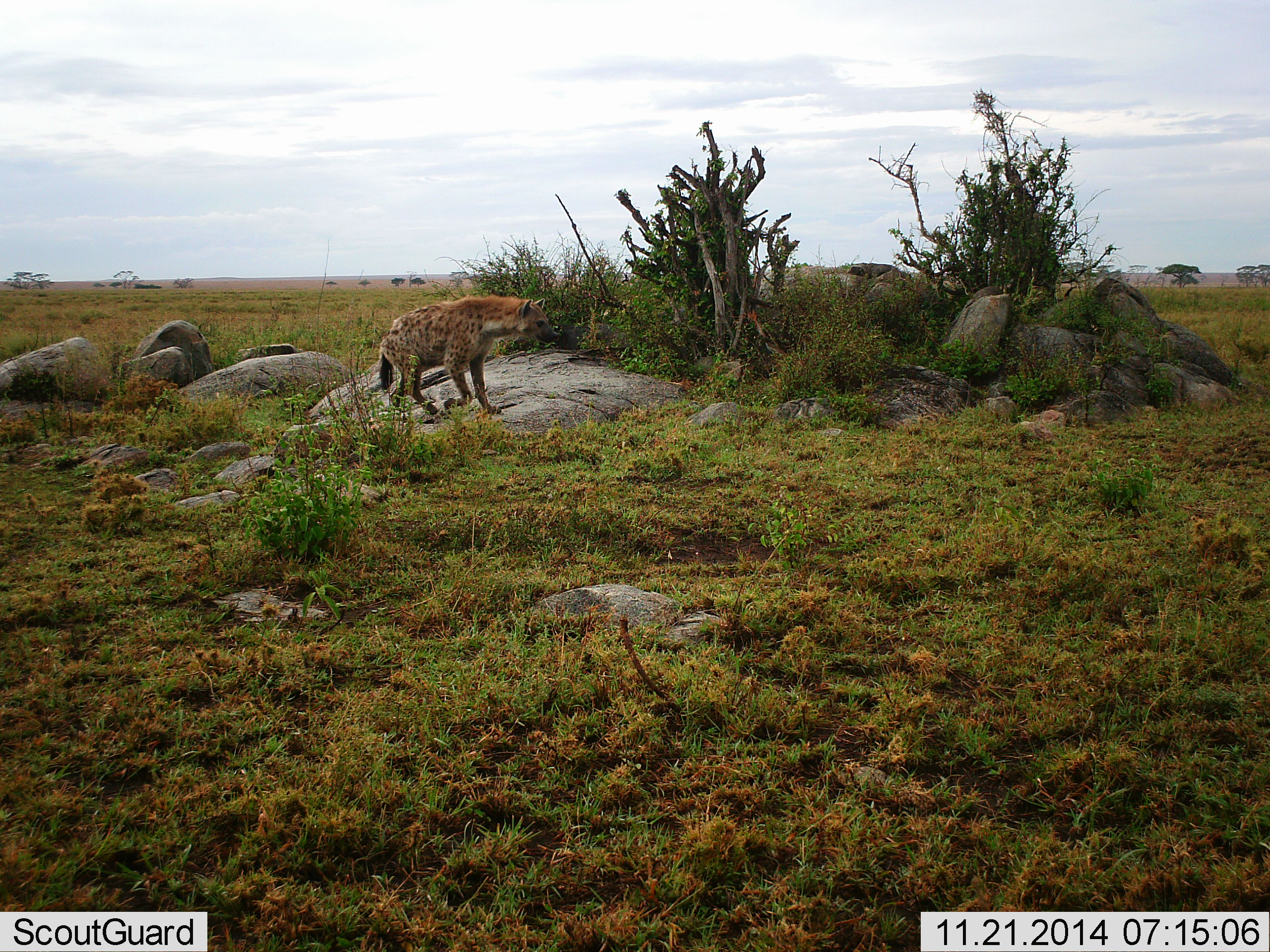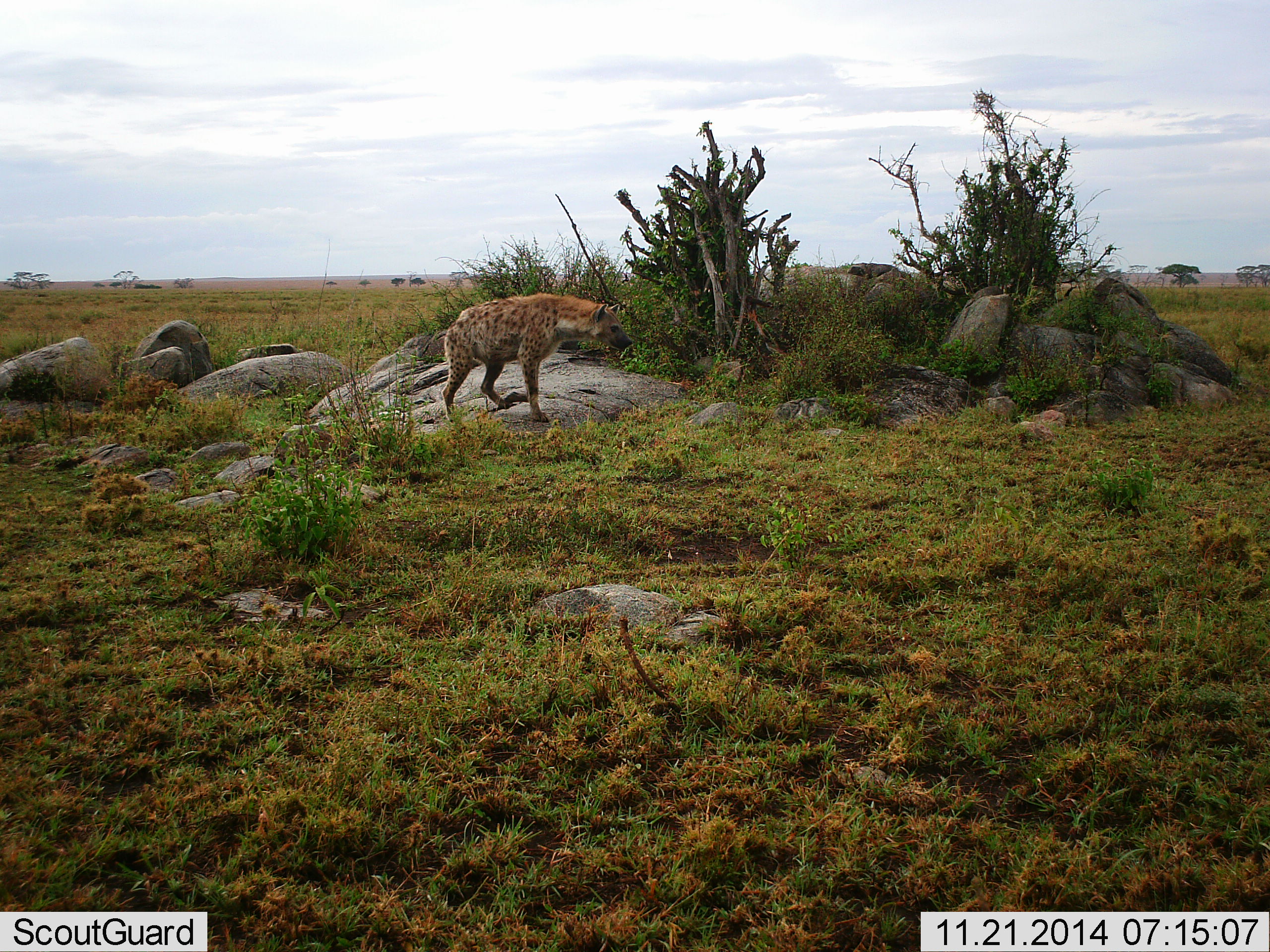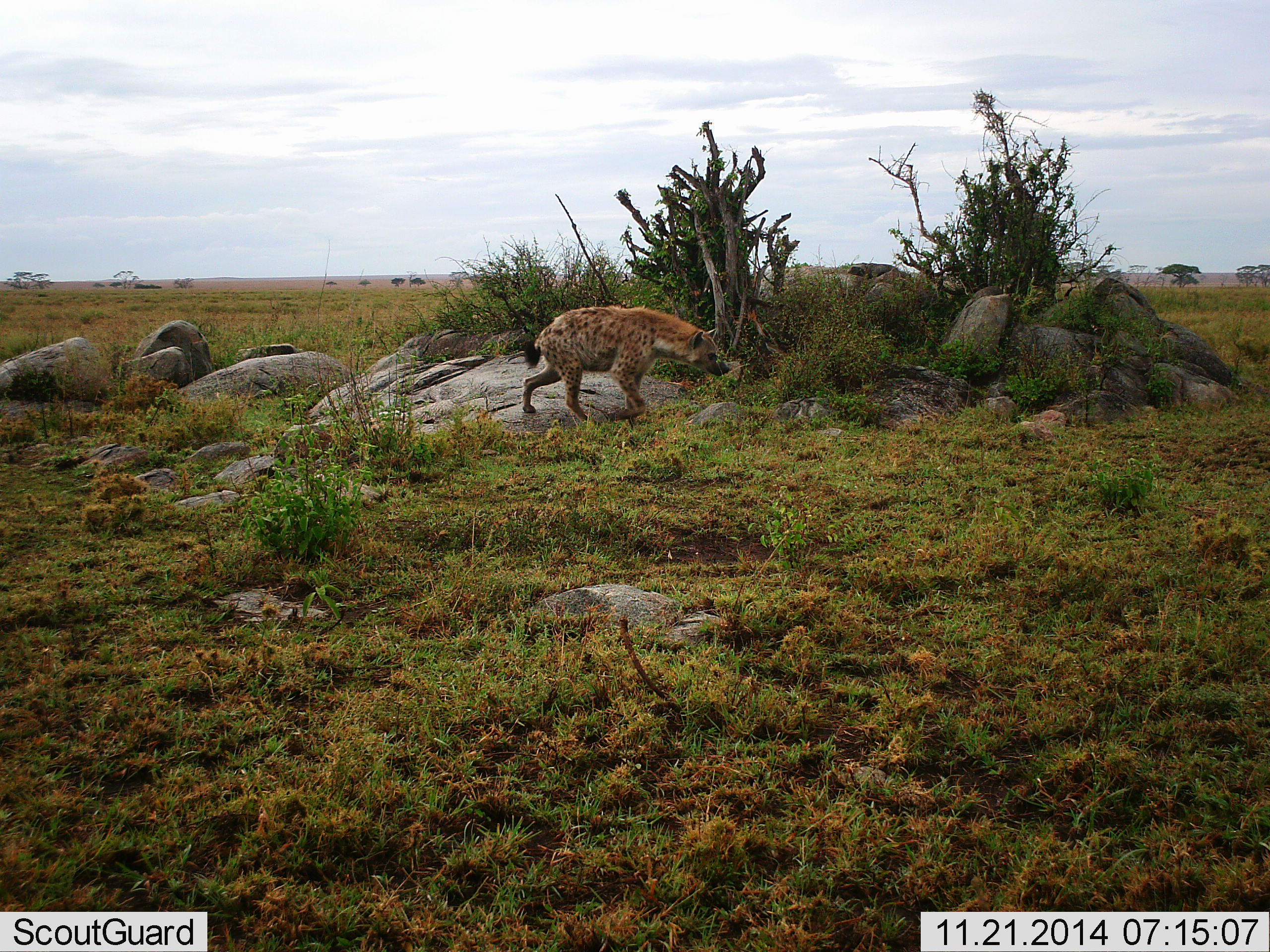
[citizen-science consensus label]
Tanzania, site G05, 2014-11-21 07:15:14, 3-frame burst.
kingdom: Animalia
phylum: Chordata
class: Mammalia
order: Carnivora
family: Hyaenidae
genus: Crocuta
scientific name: Crocuta crocuta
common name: spotted hyena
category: hyenaspotted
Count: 1.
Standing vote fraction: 10%.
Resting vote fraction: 0%.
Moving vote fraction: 90%.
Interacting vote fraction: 0%.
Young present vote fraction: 0%.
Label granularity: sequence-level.